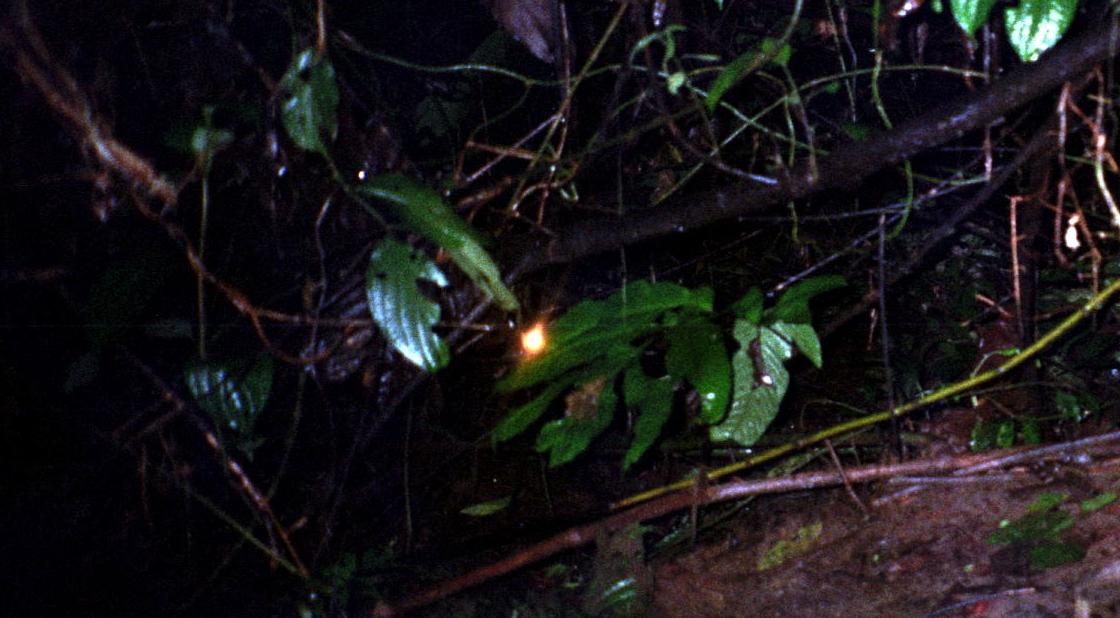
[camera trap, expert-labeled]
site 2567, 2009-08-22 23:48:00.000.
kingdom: Animalia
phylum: Chordata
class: Mammalia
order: Rodentia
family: Cuniculidae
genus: Cuniculus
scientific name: Cuniculus paca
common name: spotted paca